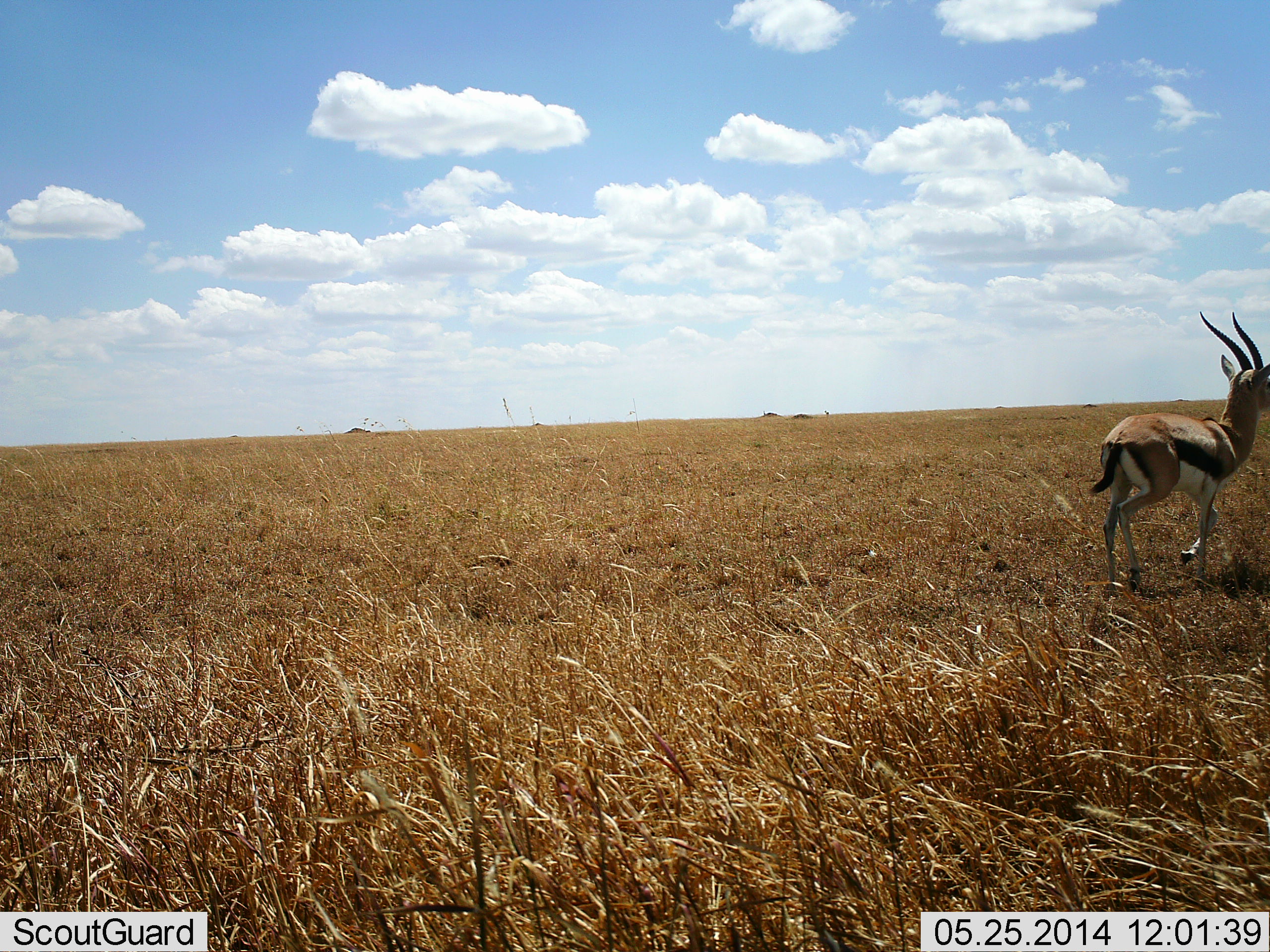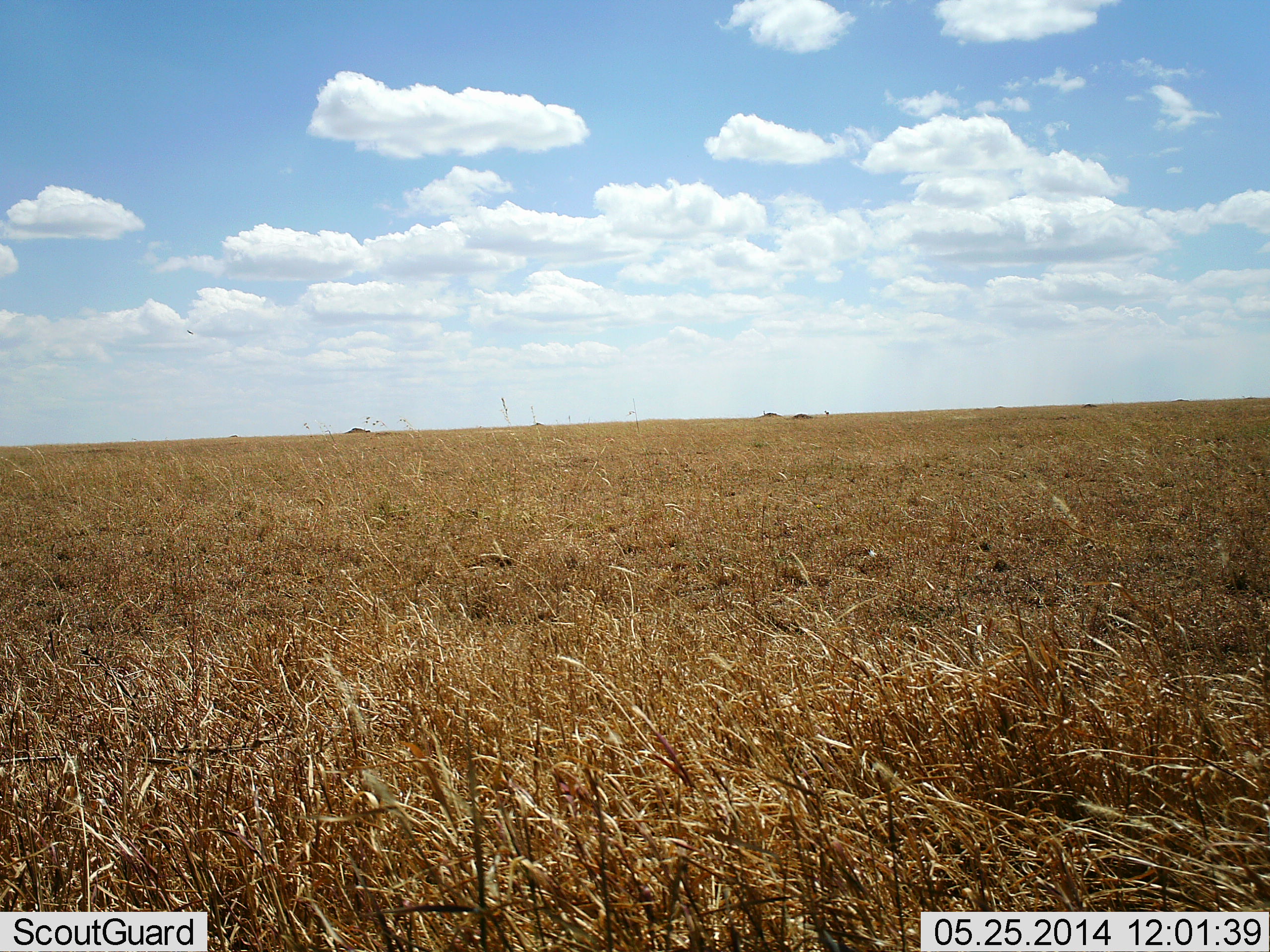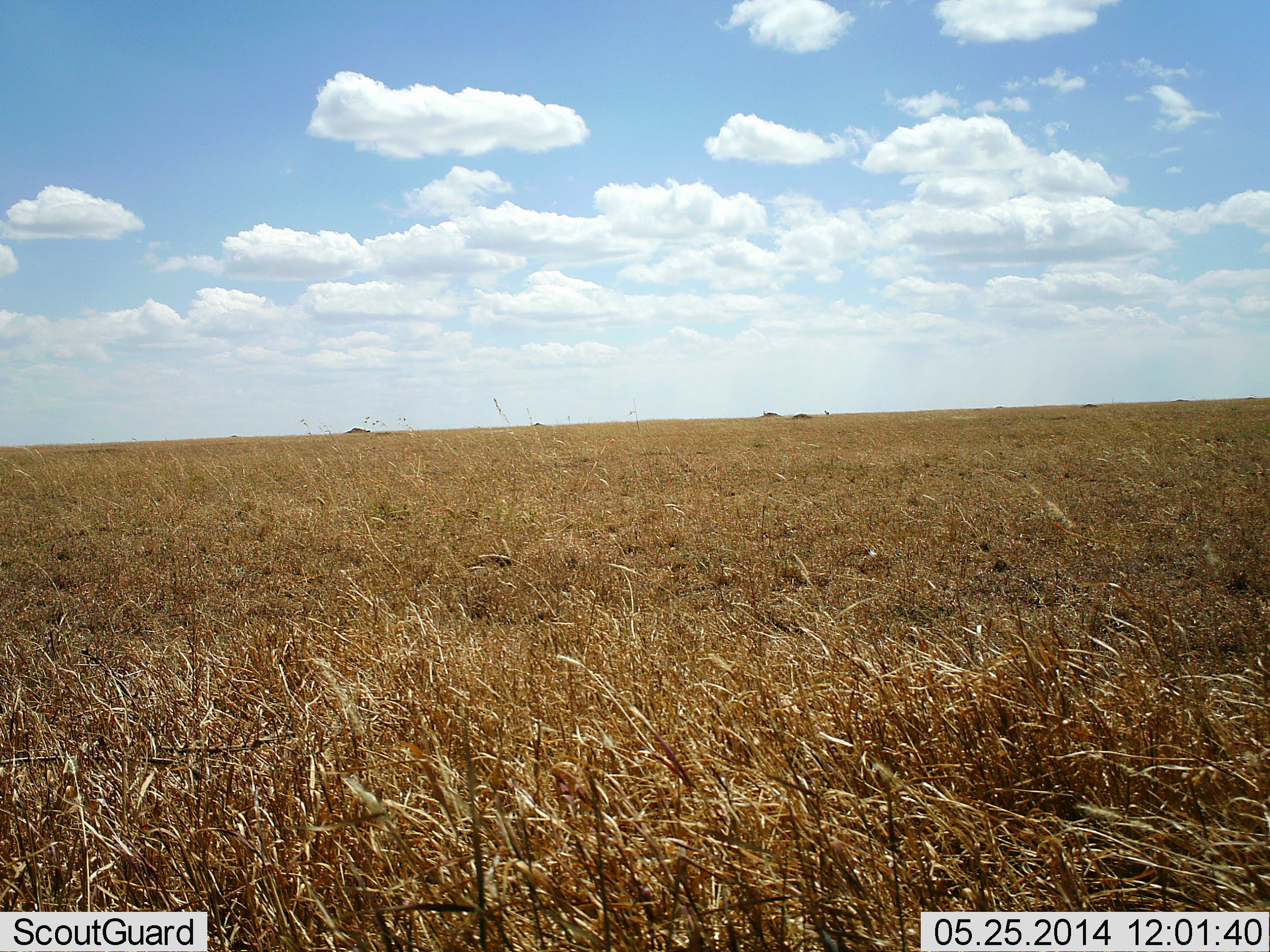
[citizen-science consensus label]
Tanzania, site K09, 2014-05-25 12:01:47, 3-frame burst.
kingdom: Animalia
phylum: Chordata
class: Mammalia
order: Artiodactyla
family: Bovidae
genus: Eudorcas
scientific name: Eudorcas thomsonii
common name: thomson's gazelle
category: gazellethomsons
Gazellethomsons (thomson's gazelle) (Eudorcas thomsonii), count 1. Behavior (volunteer vote fractions): standing 0%, resting 0%, moving 100%, interacting 0%. Young present (vote fraction): 0%. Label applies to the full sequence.